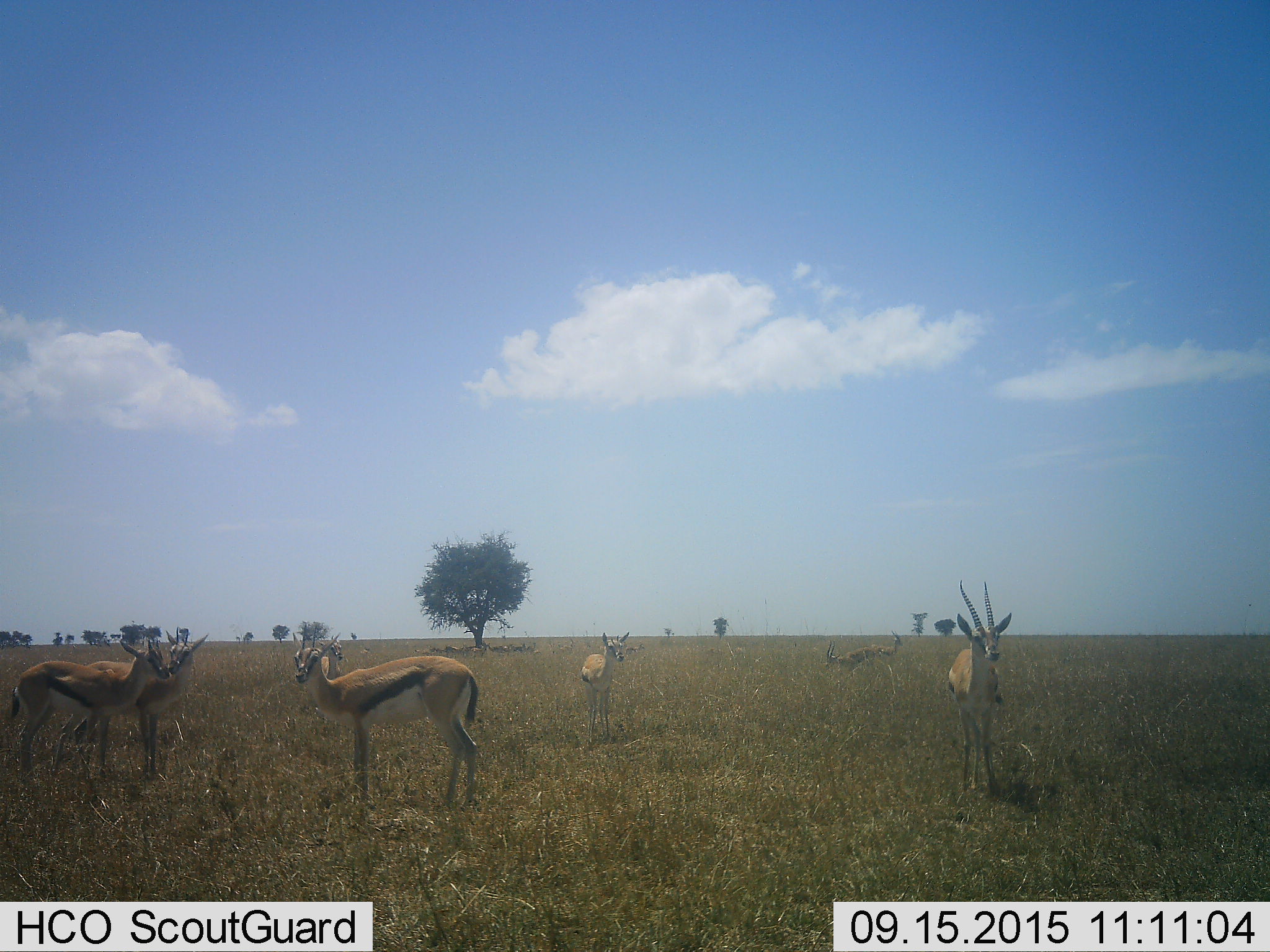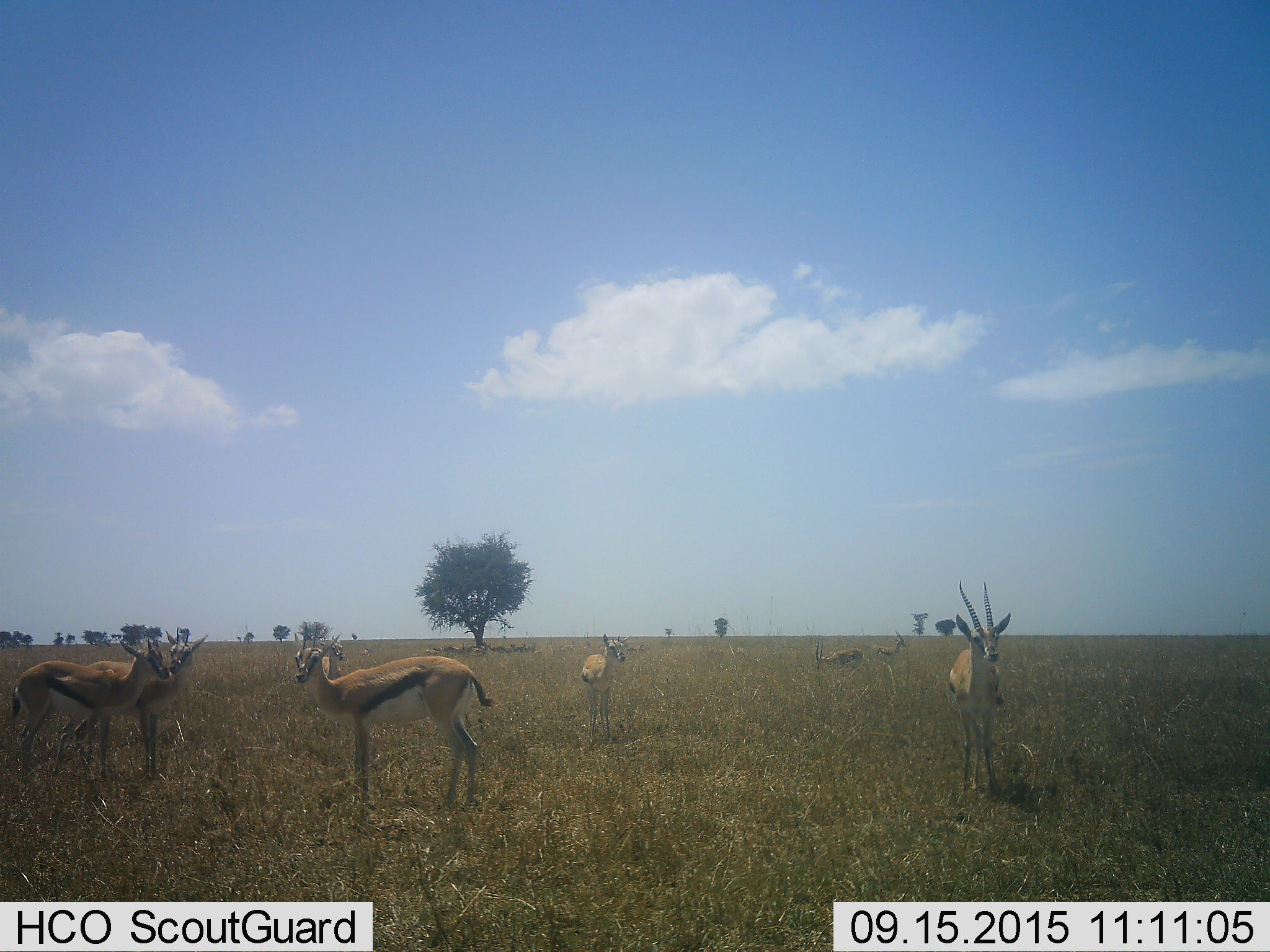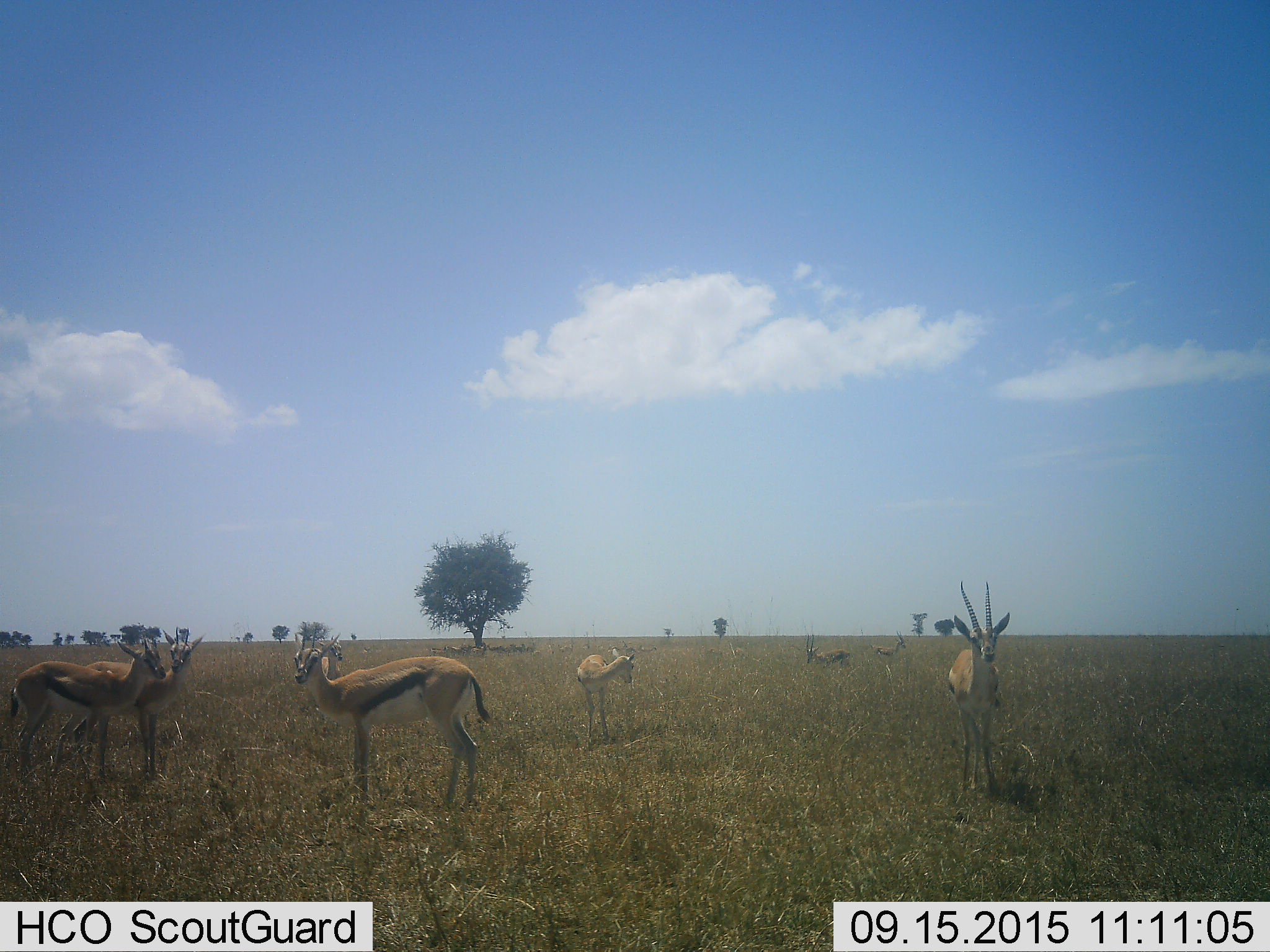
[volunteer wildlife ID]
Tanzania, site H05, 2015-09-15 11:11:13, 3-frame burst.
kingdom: Animalia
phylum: Chordata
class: Mammalia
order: Artiodactyla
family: Bovidae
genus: Eudorcas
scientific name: Eudorcas thomsonii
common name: thomson's gazelle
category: gazellethomsons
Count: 8.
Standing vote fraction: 100%.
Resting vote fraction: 12%.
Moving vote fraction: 12%.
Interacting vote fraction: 0%.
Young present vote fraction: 12%.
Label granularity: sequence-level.